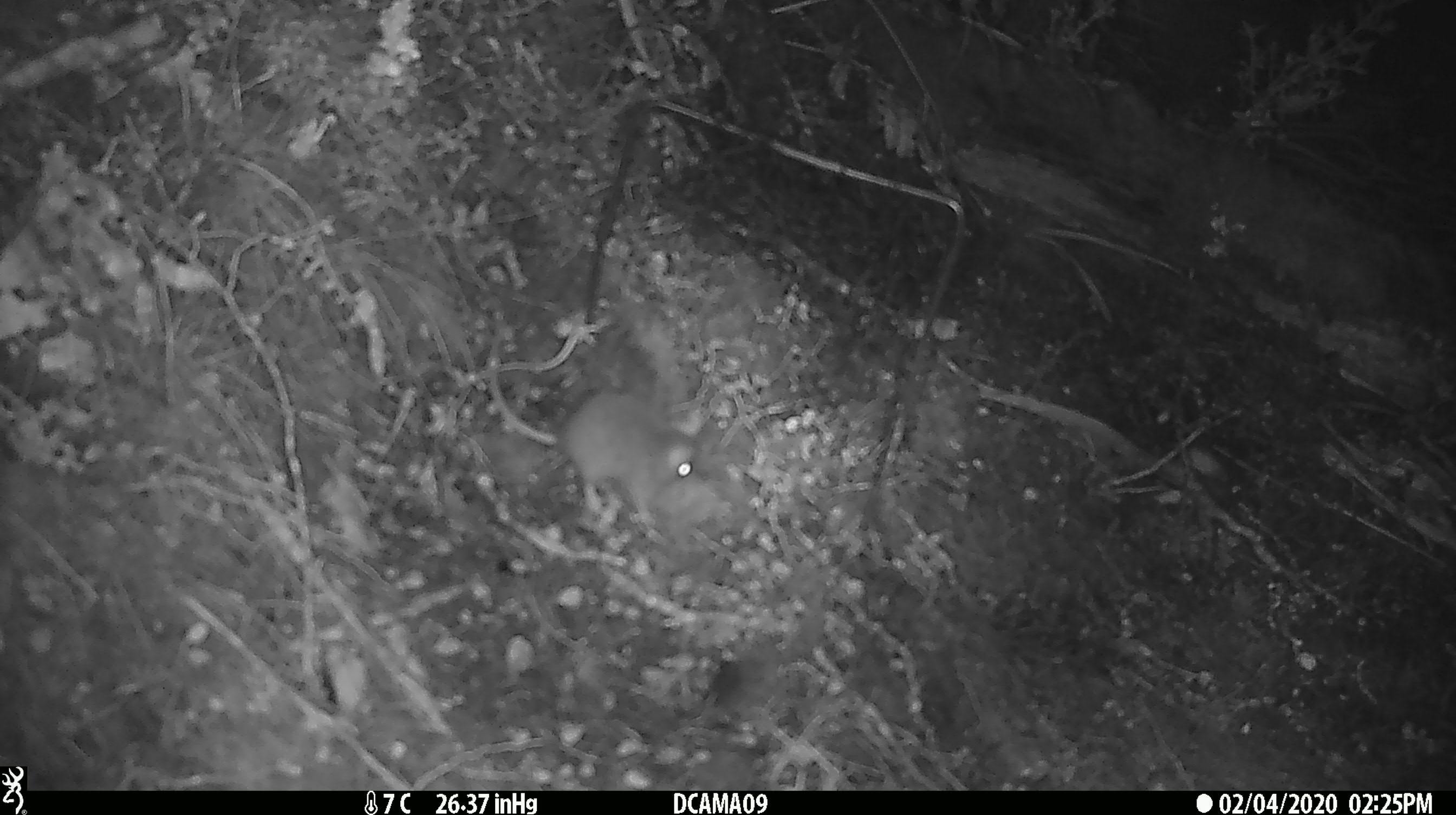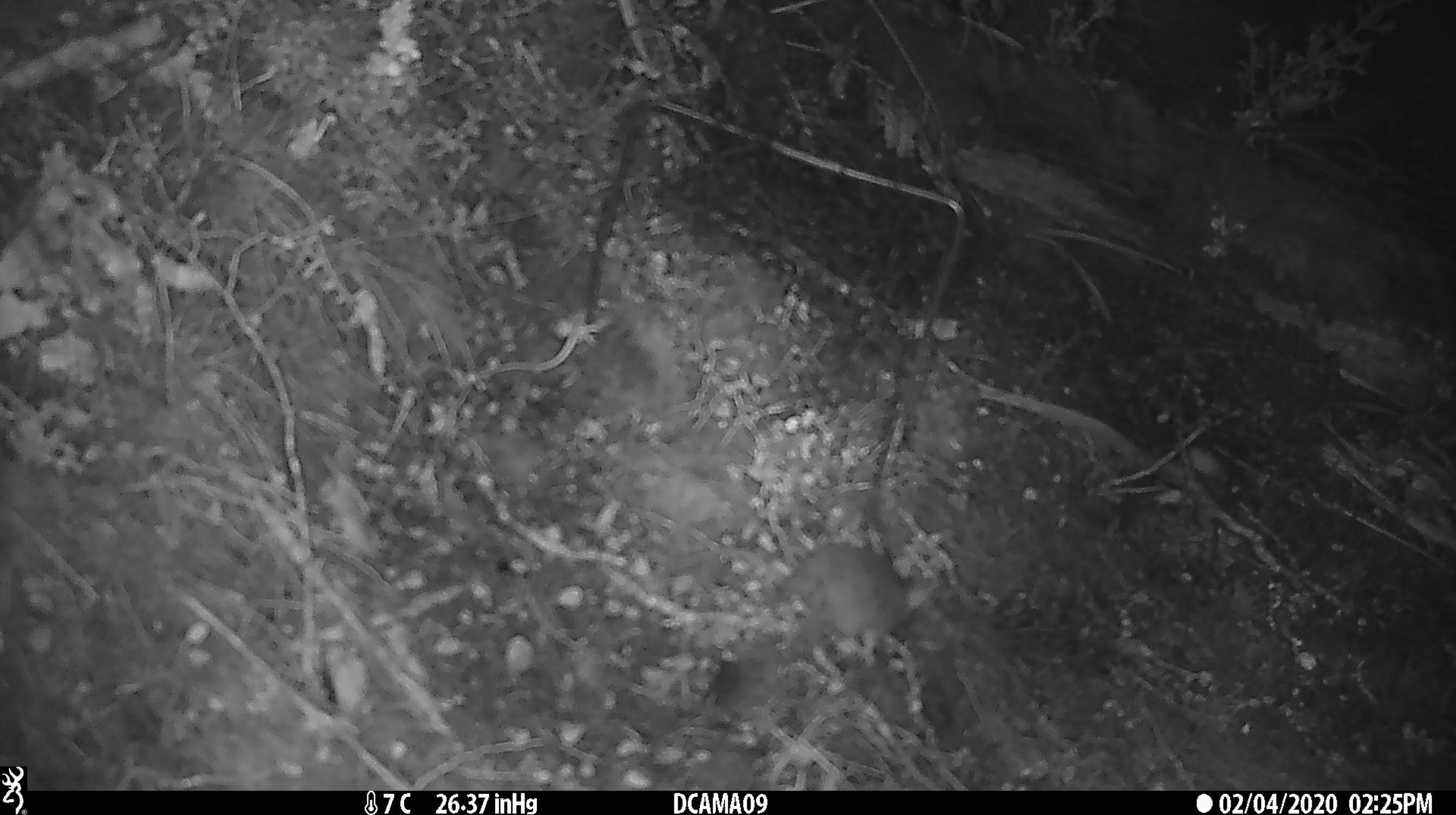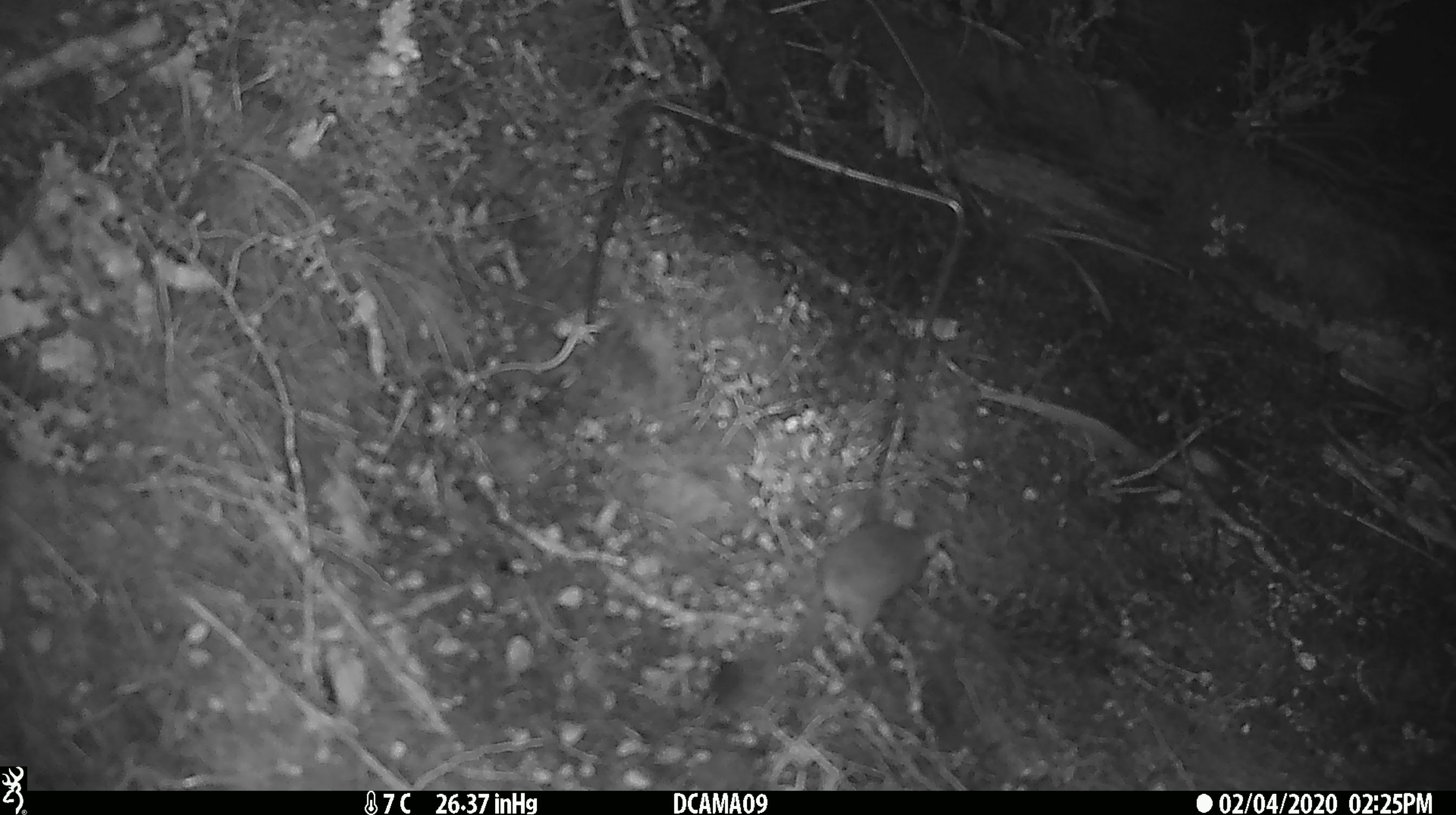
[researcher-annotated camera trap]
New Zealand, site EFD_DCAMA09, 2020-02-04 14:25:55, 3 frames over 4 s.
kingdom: Animalia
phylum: Chordata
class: Mammalia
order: Rodentia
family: Muridae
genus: Mus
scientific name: Mus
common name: mouse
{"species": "mouse (Mus)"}